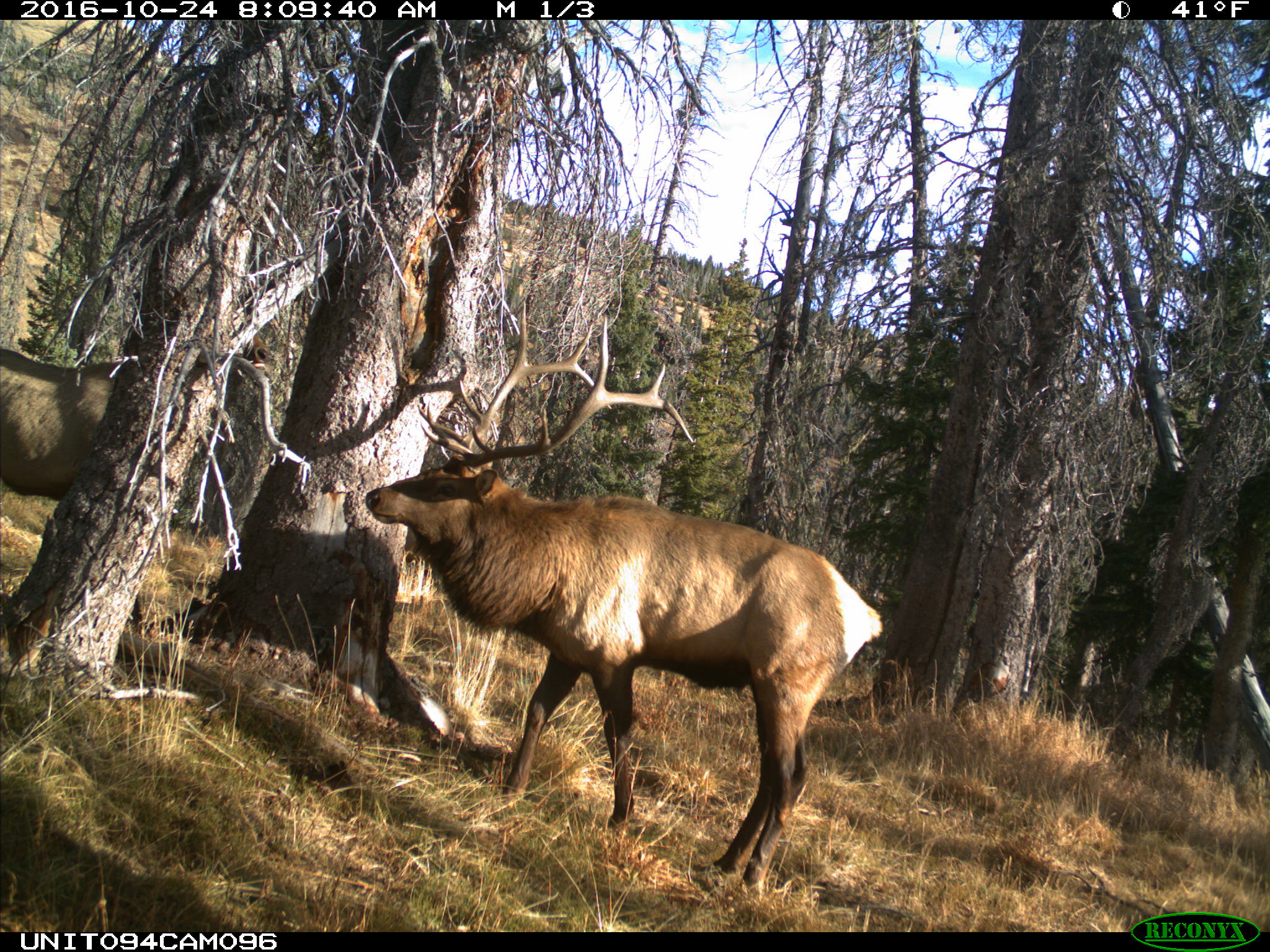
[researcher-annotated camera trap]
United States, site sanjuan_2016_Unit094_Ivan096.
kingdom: Animalia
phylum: Chordata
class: Mammalia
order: Artiodactyla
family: Cervidae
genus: Cervus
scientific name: Cervus elaphus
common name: red deer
Cervus elaphus (red deer).